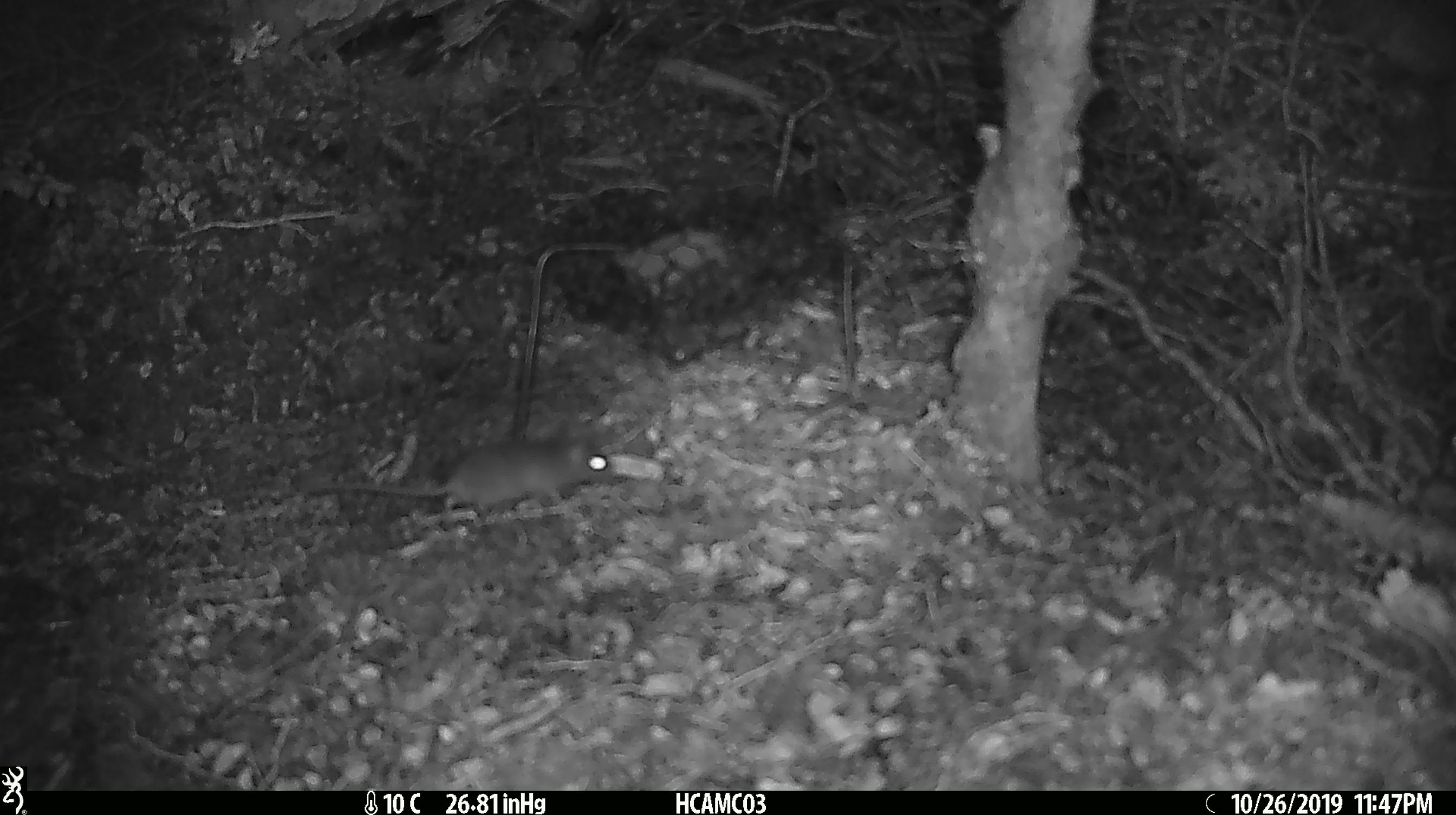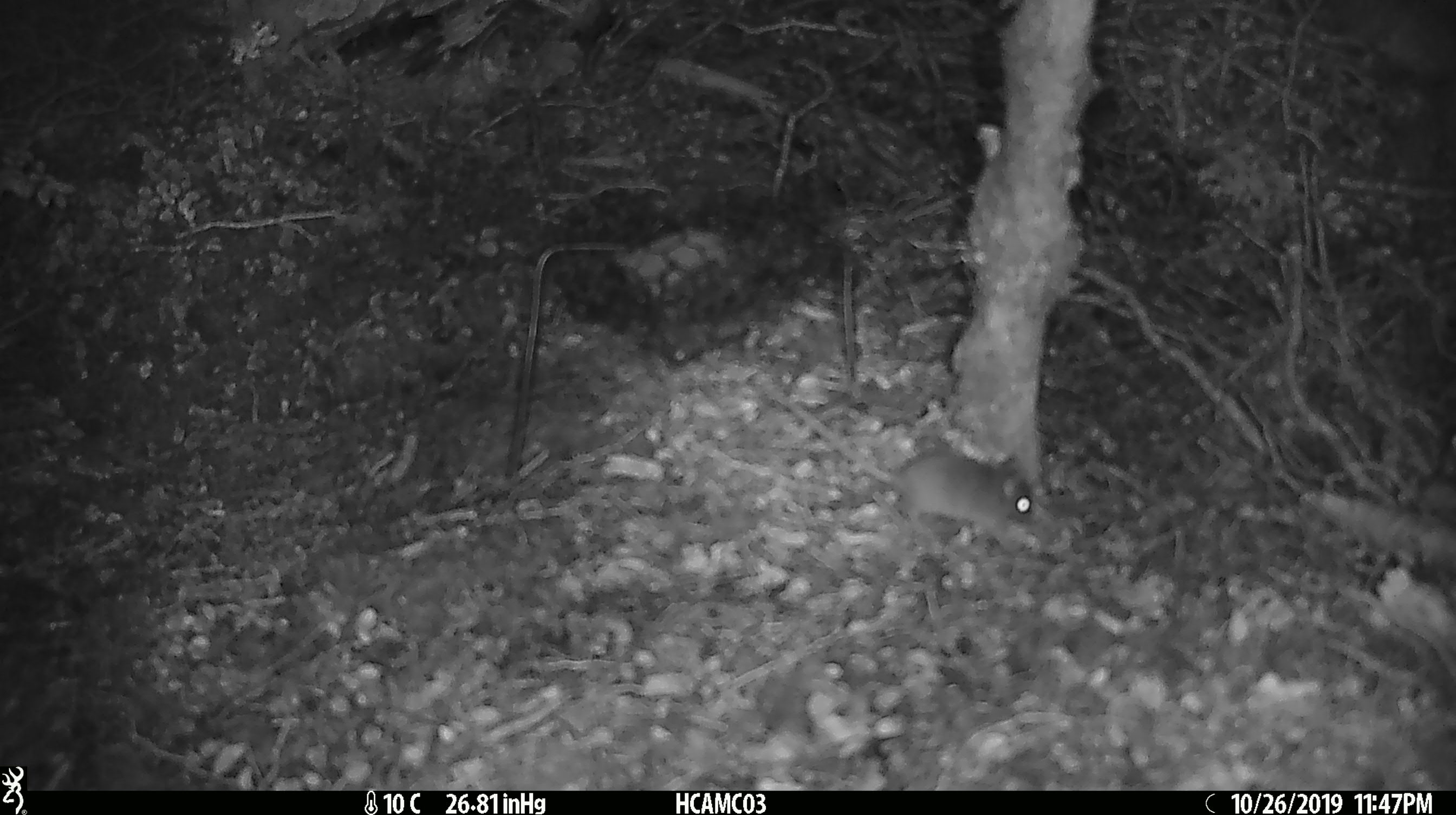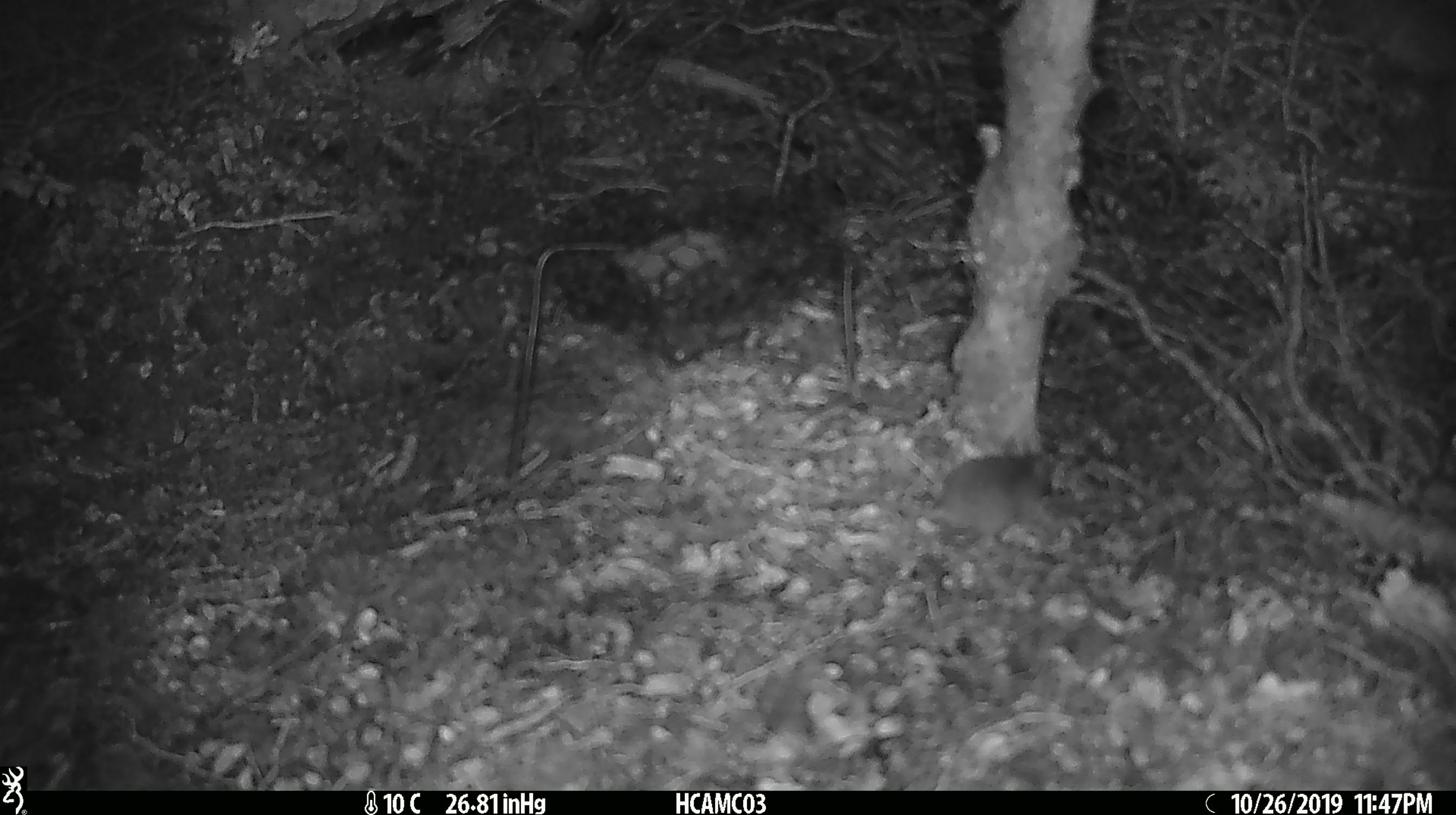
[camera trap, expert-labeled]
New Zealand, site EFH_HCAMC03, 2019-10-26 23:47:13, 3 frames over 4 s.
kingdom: Animalia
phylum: Chordata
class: Mammalia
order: Rodentia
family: Muridae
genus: Mus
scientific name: Mus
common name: mouse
Mouse (Mus).